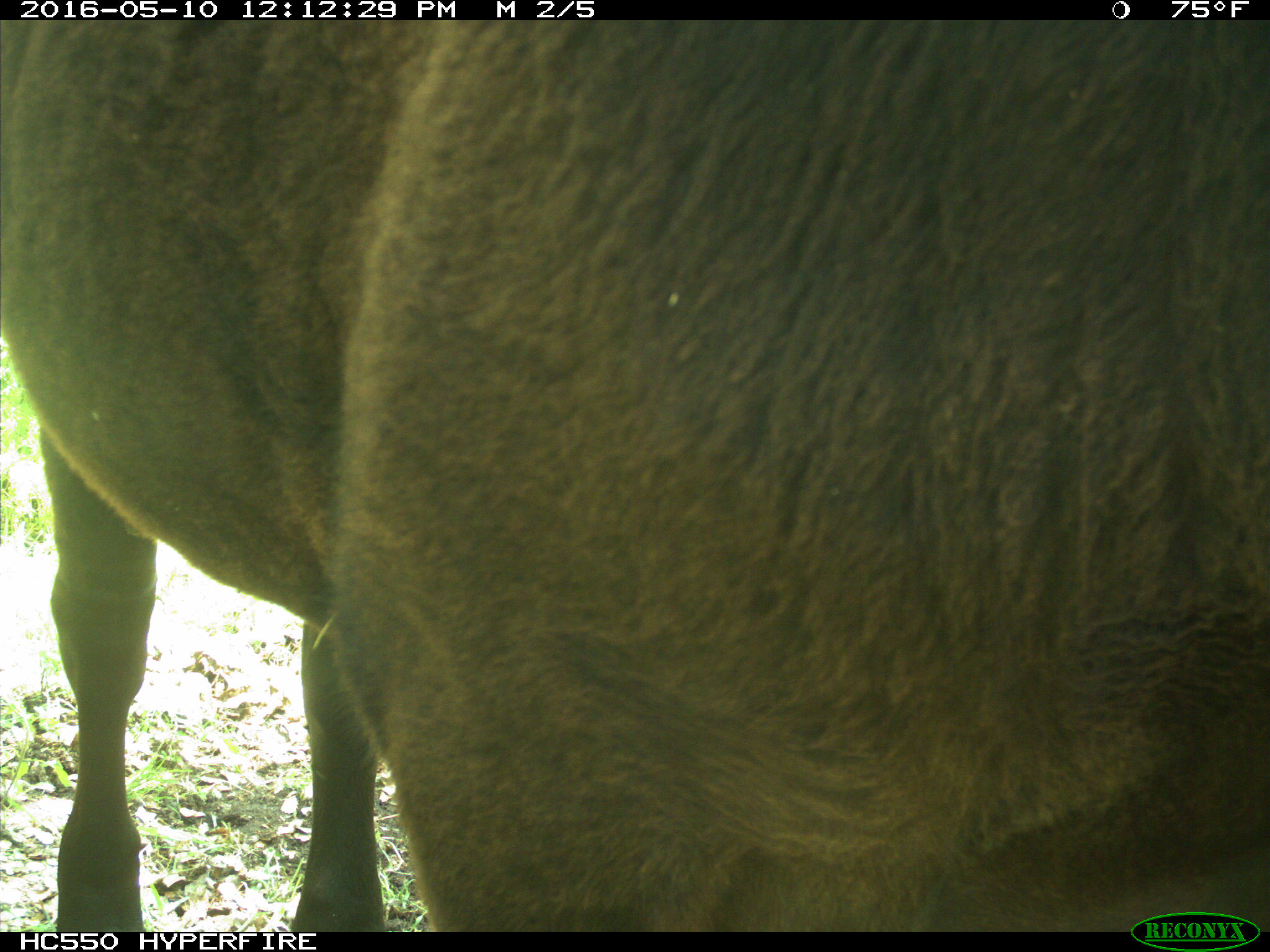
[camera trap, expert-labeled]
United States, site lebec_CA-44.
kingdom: Animalia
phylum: Chordata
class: Mammalia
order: Artiodactyla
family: Bovidae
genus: Bos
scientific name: Bos taurus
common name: domestic cow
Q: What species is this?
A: Bos taurus (domestic cow).